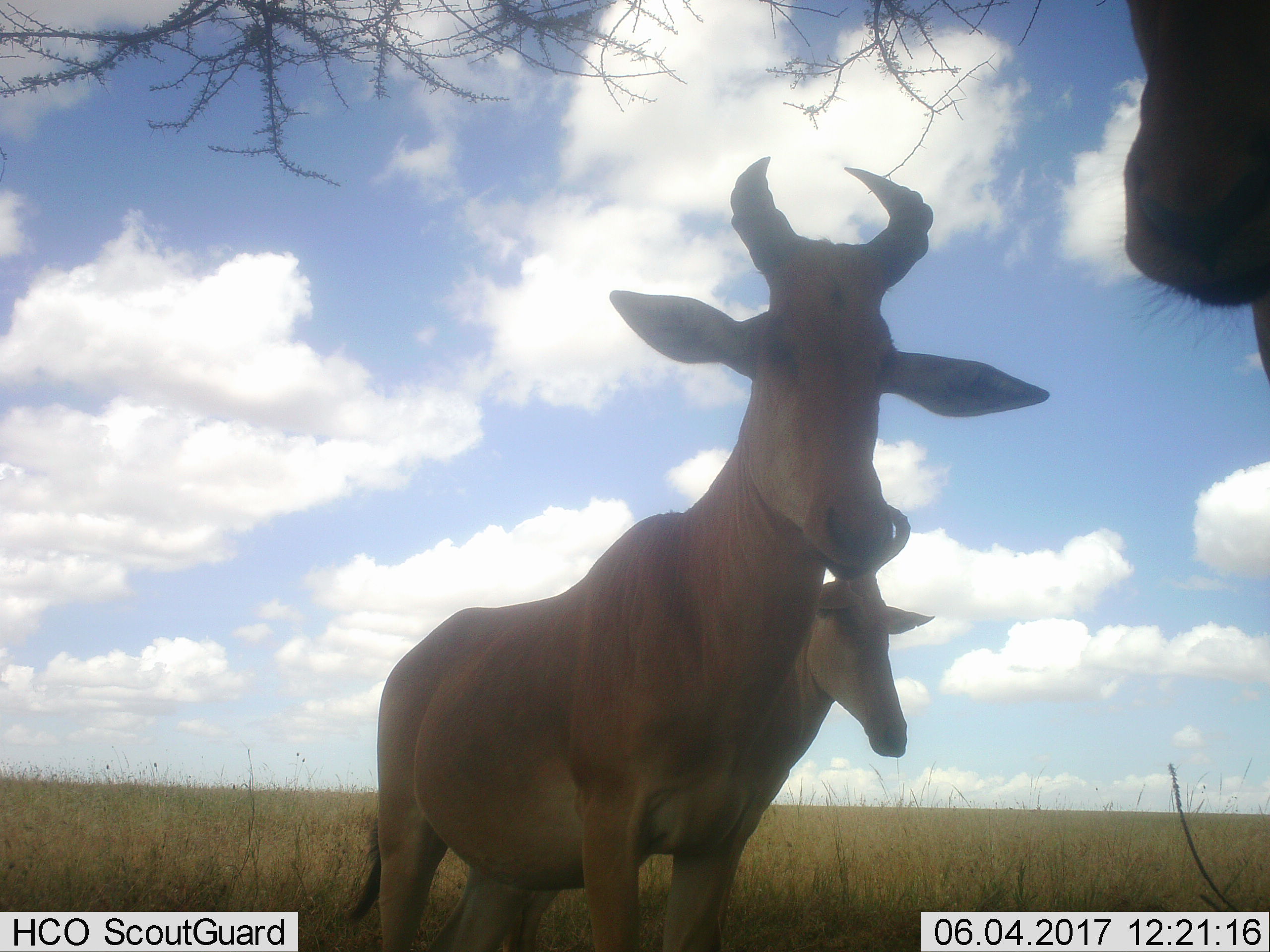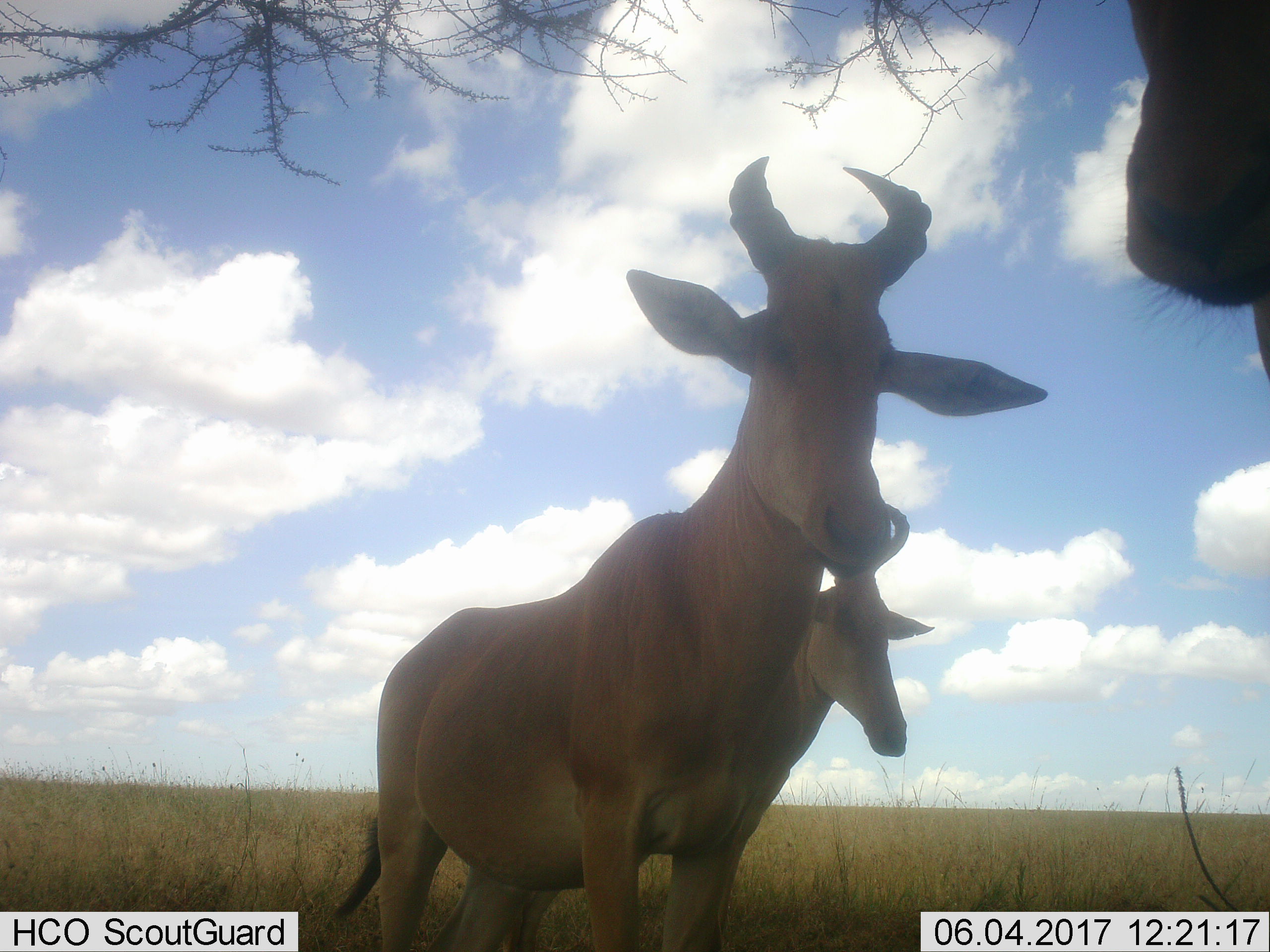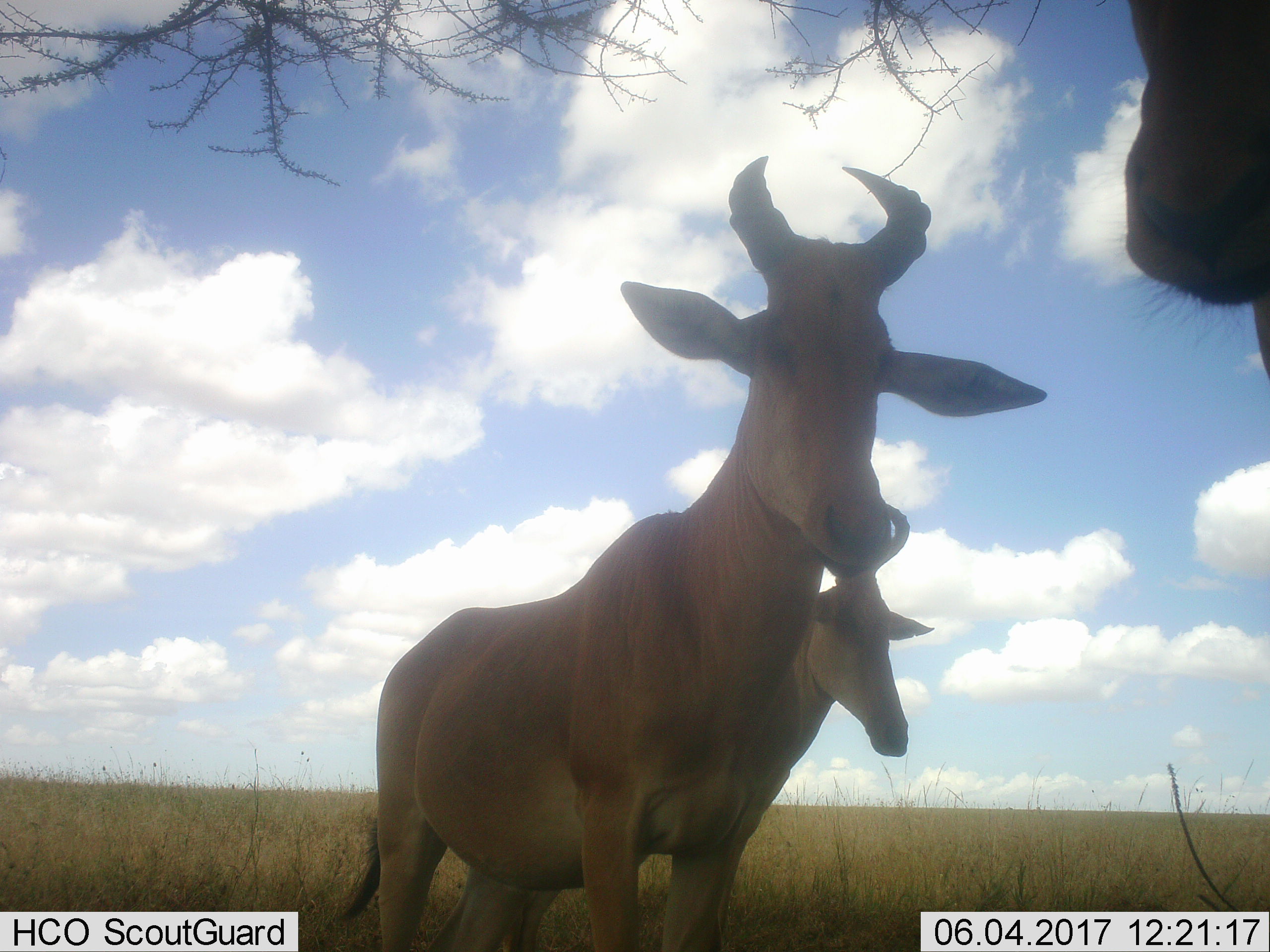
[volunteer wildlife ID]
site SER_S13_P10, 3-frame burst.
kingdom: Animalia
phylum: Chordata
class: Mammalia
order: Artiodactyla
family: Bovidae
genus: Alcelaphus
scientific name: Alcelaphus buselaphus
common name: hartebeest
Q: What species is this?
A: Hartebeest (Alcelaphus buselaphus).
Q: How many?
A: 3.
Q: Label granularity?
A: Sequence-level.